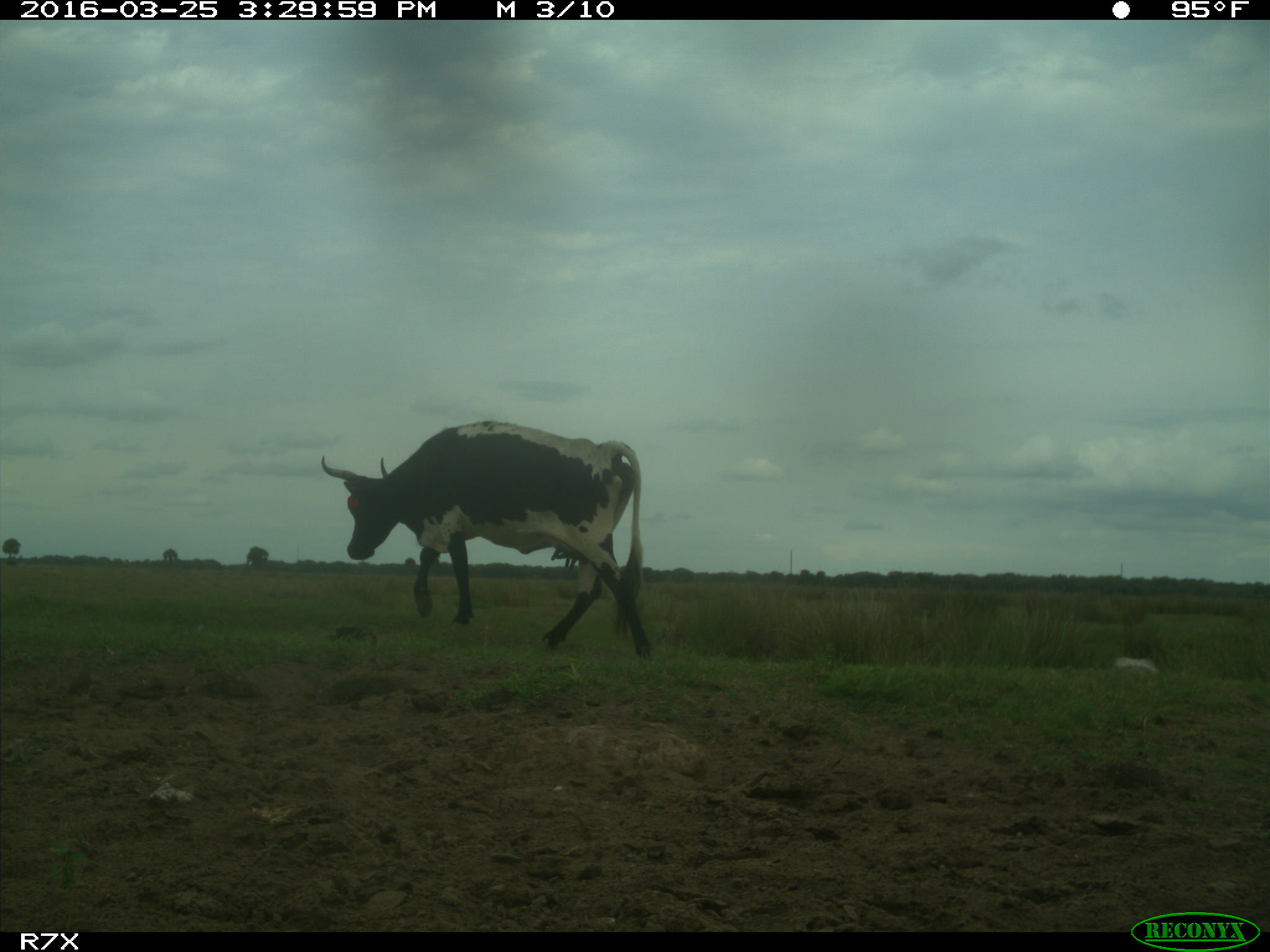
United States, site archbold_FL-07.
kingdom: Animalia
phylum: Chordata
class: Mammalia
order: Artiodactyla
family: Bovidae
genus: Bos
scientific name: Bos taurus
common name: domestic cow